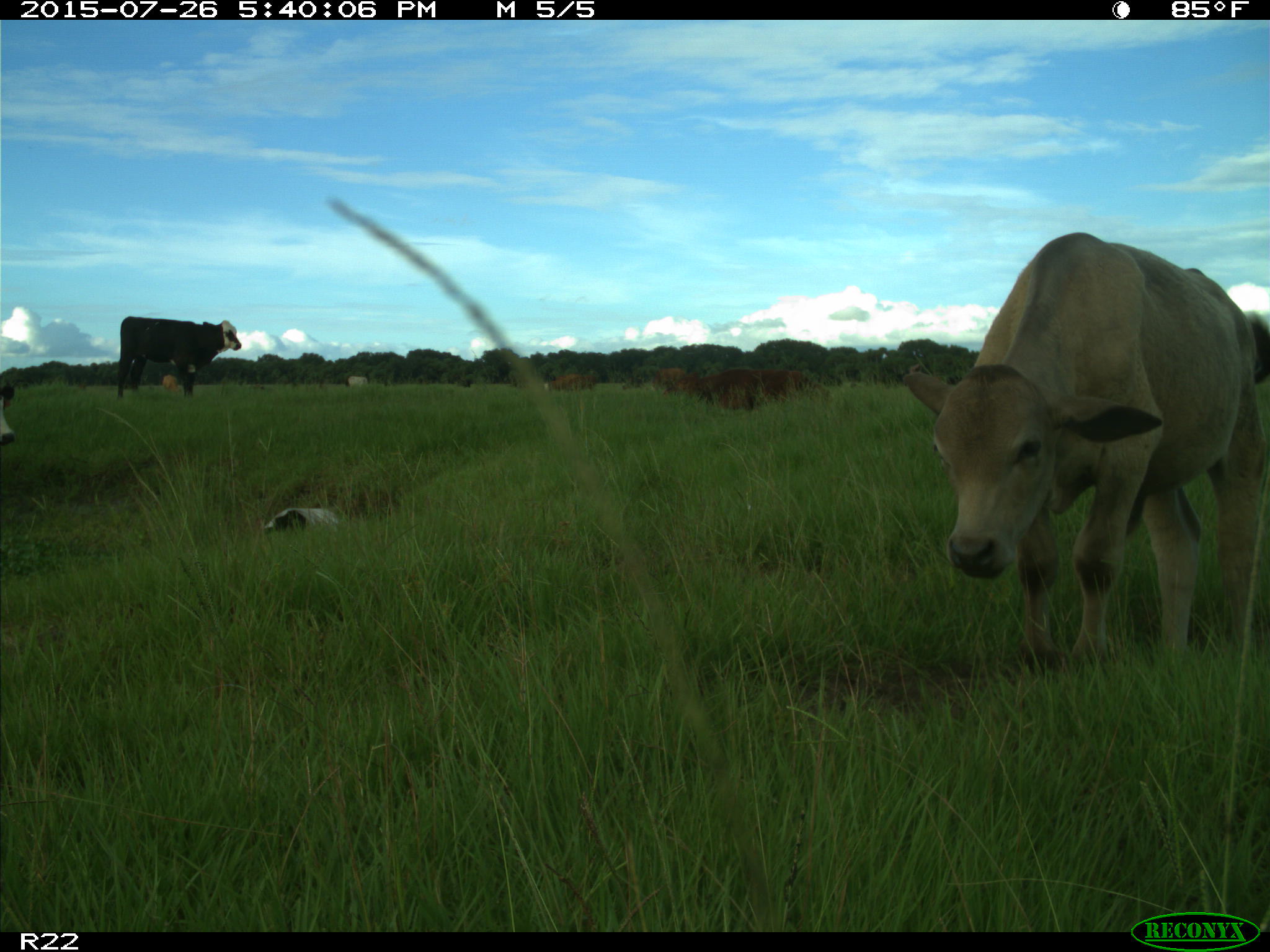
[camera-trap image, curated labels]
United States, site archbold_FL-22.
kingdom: Animalia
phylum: Chordata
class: Mammalia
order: Artiodactyla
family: Bovidae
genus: Bos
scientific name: Bos taurus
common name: domestic cow